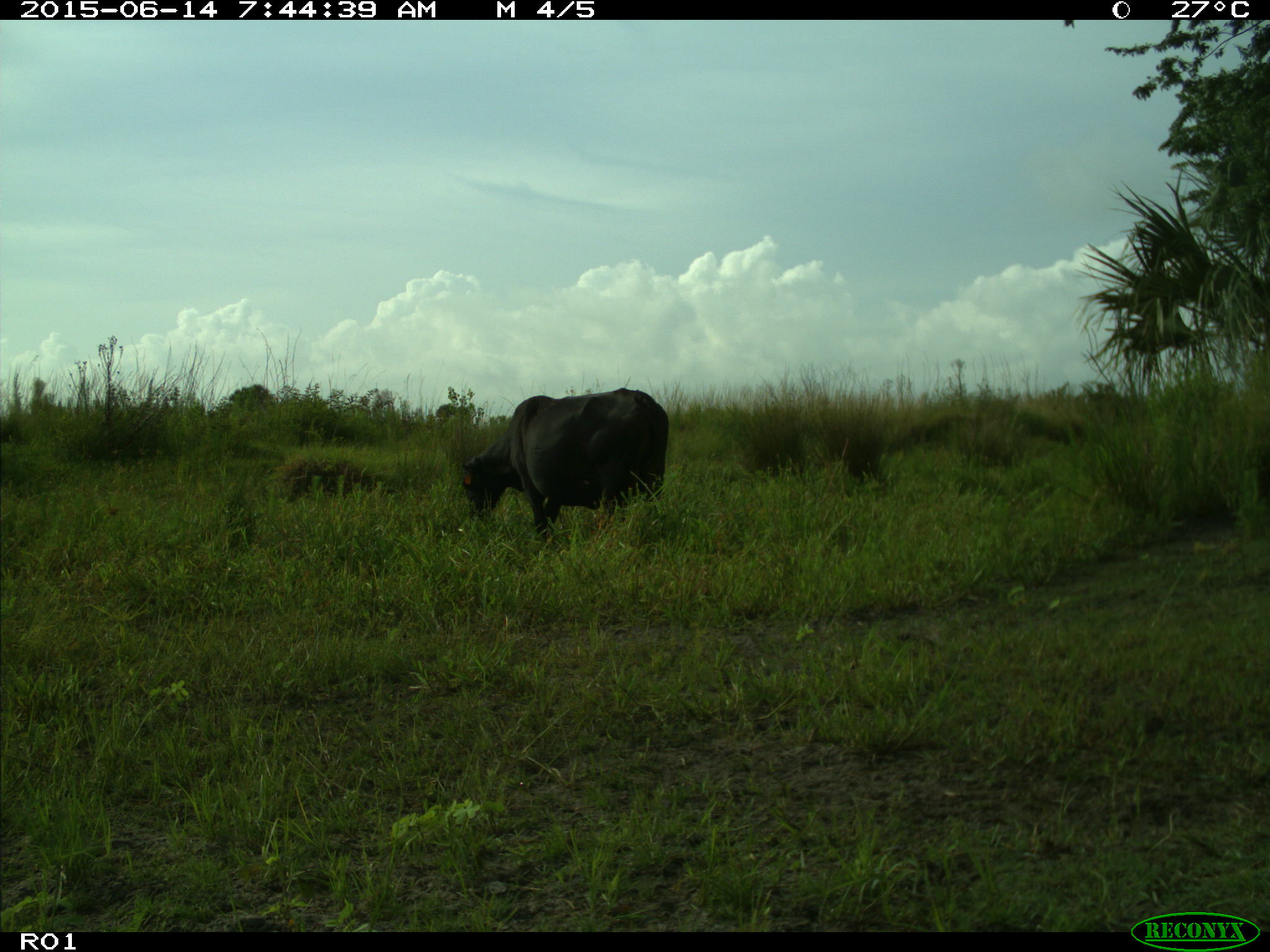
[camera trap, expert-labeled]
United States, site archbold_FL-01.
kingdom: Animalia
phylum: Chordata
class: Mammalia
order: Artiodactyla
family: Bovidae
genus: Bos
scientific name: Bos taurus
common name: domestic cow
Bos taurus (domestic cow).